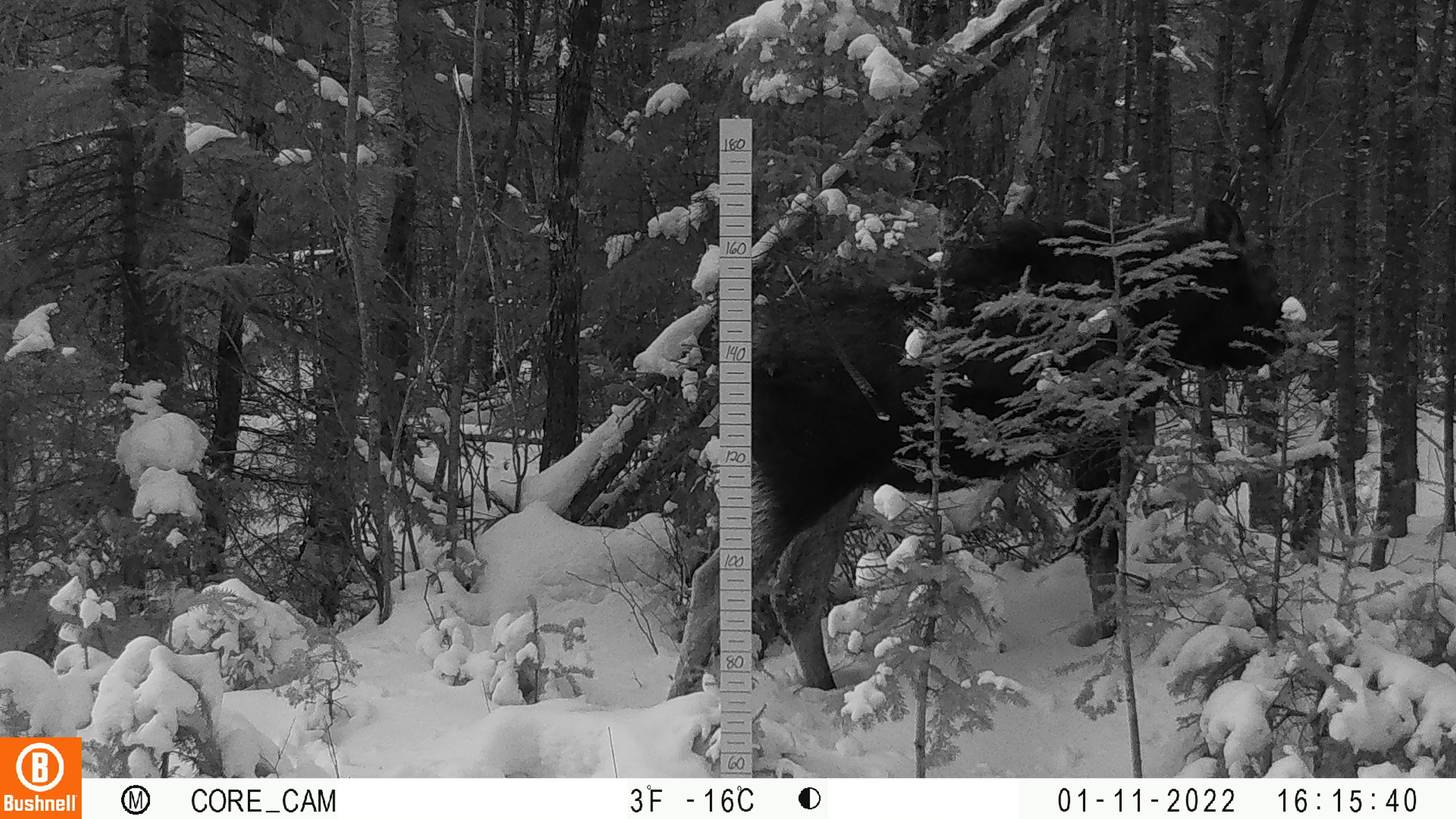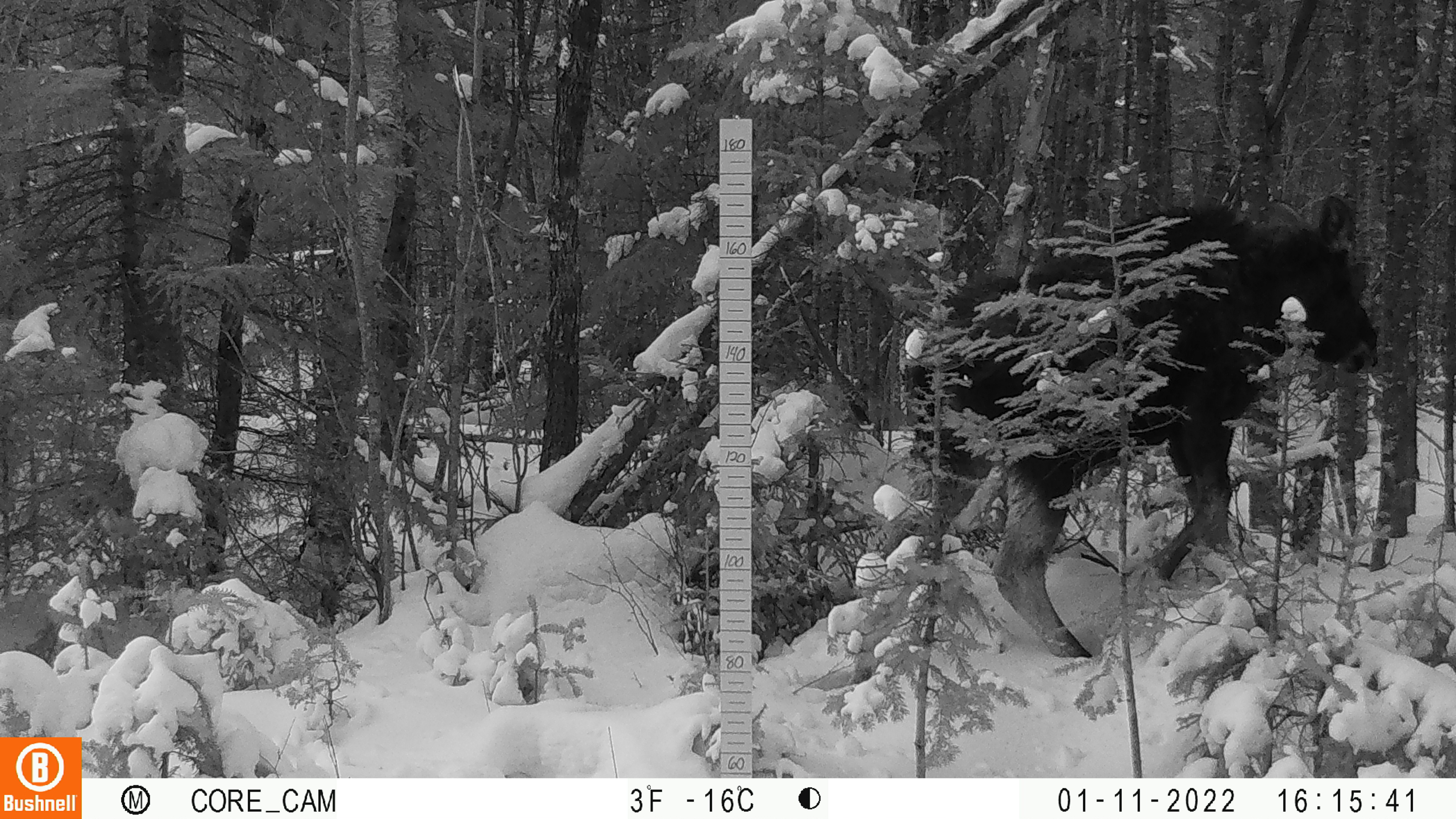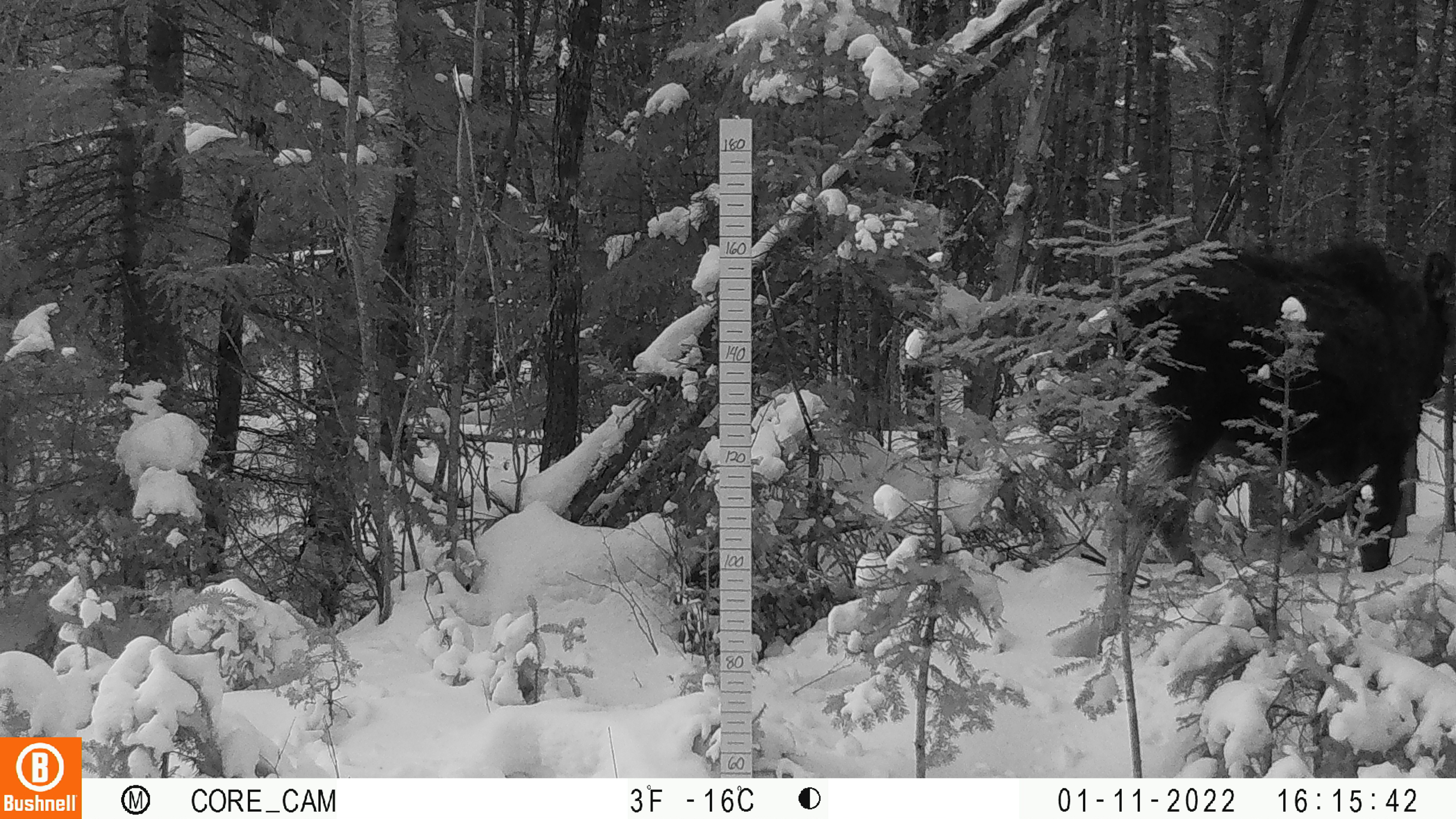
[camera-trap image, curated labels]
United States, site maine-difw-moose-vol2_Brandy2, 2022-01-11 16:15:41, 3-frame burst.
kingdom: Animalia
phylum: Chordata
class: Mammalia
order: Artiodactyla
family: Cervidae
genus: Alces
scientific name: Alces alces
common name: moose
Moose (Alces alces).